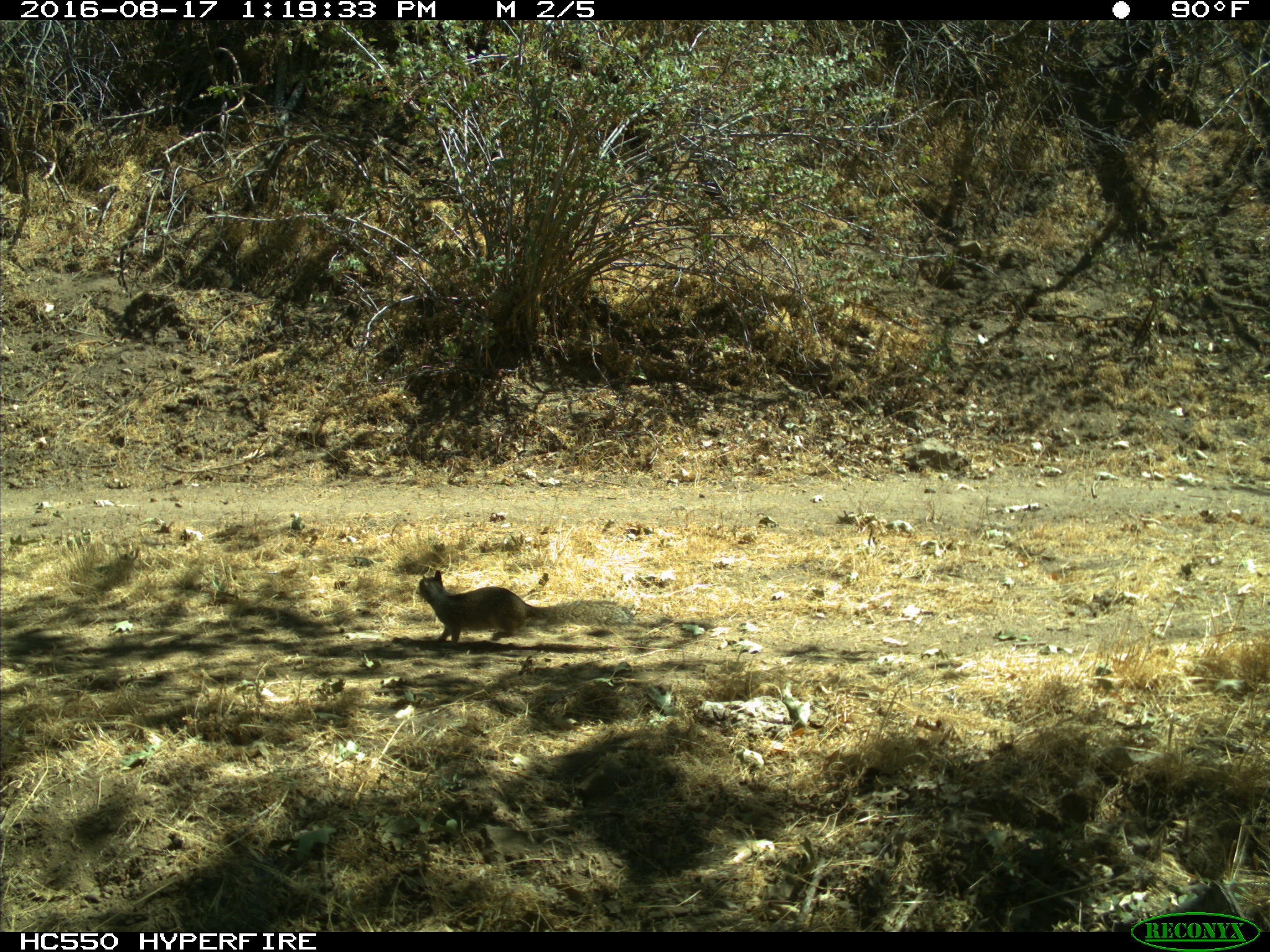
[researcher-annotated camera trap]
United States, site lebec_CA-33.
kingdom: Animalia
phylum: Chordata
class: Mammalia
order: Rodentia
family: Sciuridae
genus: Otospermophilus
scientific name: Otospermophilus beecheyi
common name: california ground squirrel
Otospermophilus beecheyi (california ground squirrel).